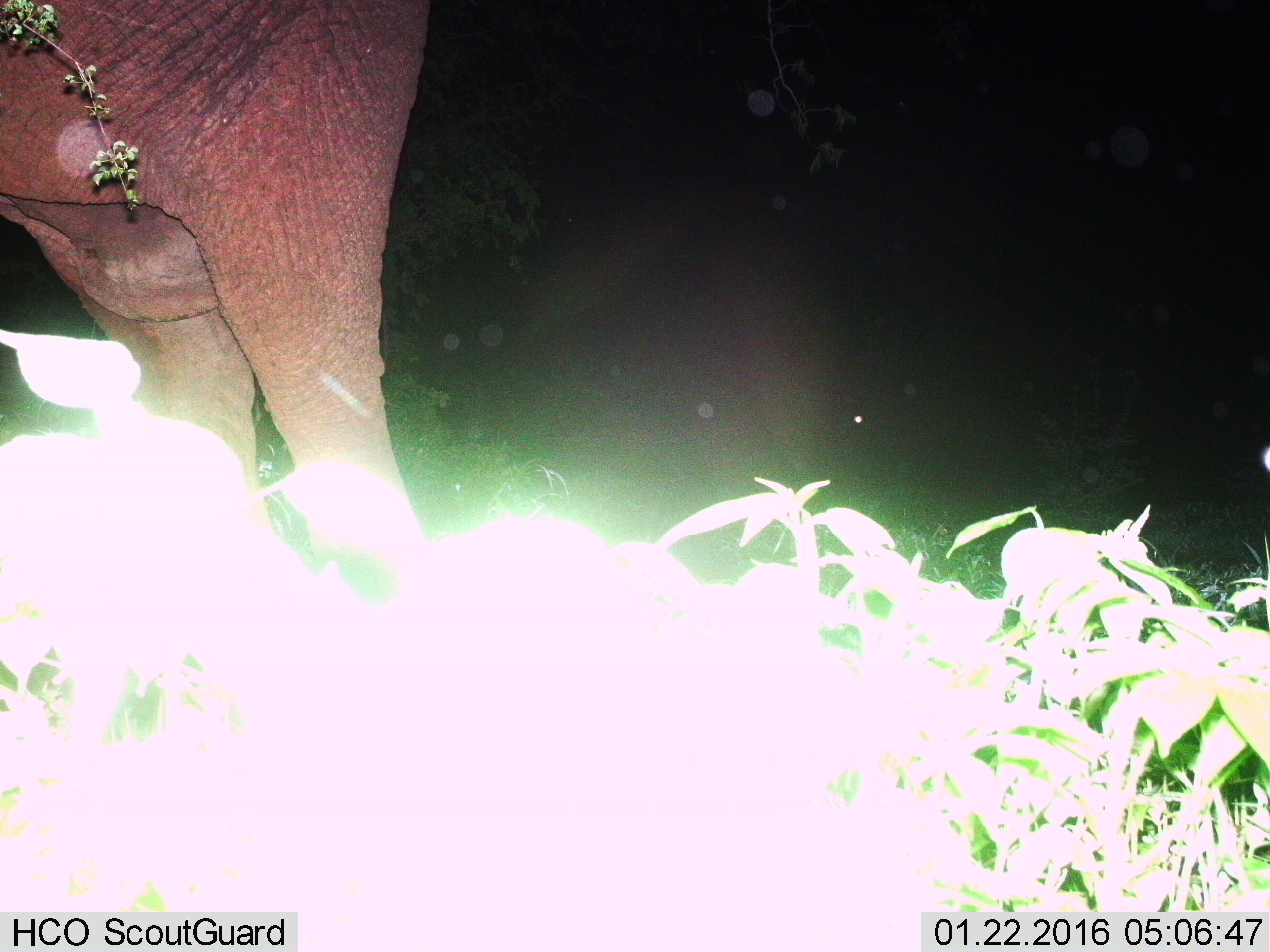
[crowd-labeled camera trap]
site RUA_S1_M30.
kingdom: Animalia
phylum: Chordata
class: Mammalia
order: Proboscidea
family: Elephantidae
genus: Loxodonta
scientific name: Loxodonta africana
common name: african bush elephant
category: elephant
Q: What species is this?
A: Elephant (african bush elephant) (Loxodonta africana).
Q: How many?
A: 1.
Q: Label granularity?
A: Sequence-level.